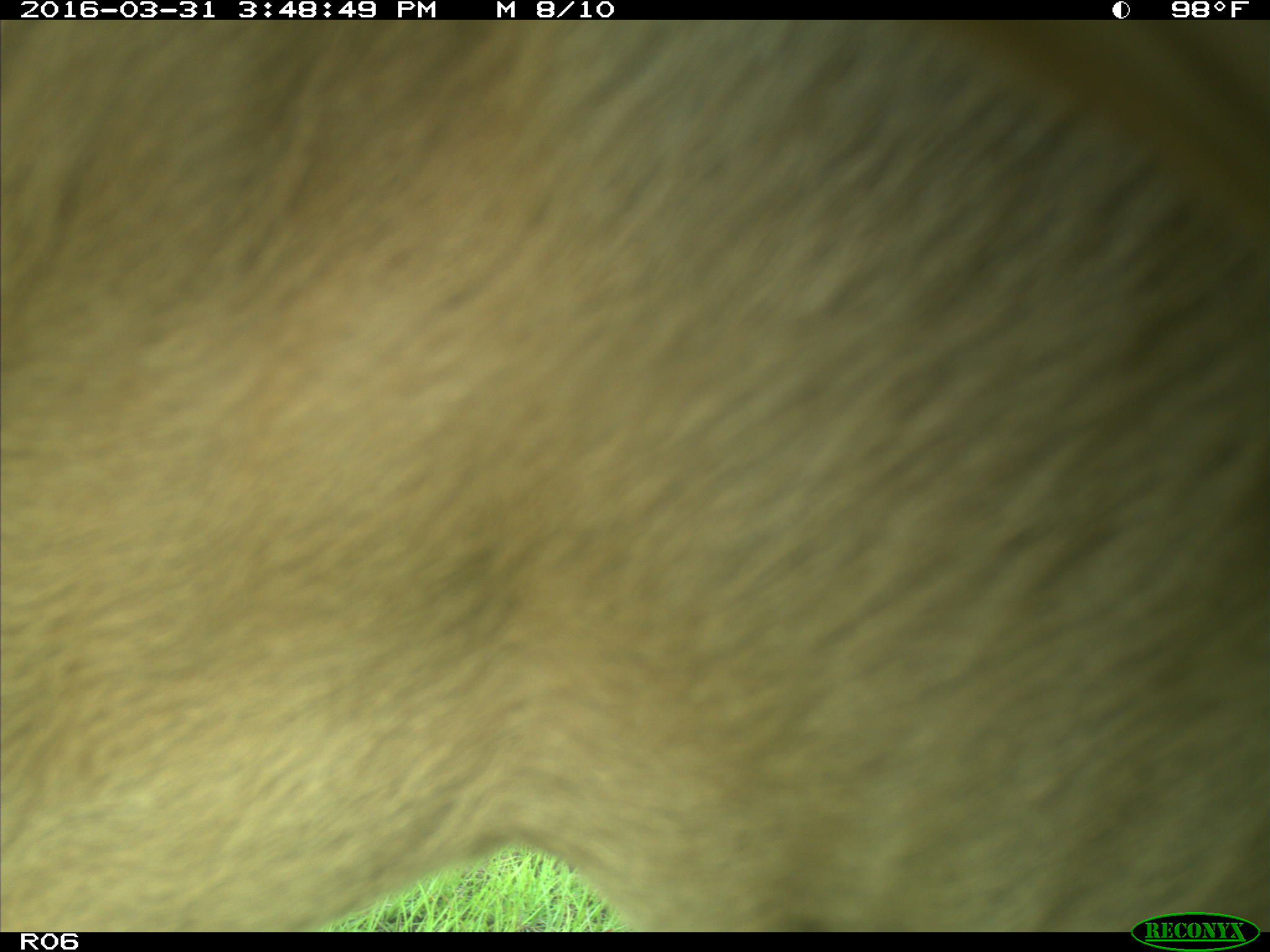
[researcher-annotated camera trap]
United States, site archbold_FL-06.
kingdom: Animalia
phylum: Chordata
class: Mammalia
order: Artiodactyla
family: Bovidae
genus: Bos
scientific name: Bos taurus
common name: domestic cow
Bos taurus (domestic cow).